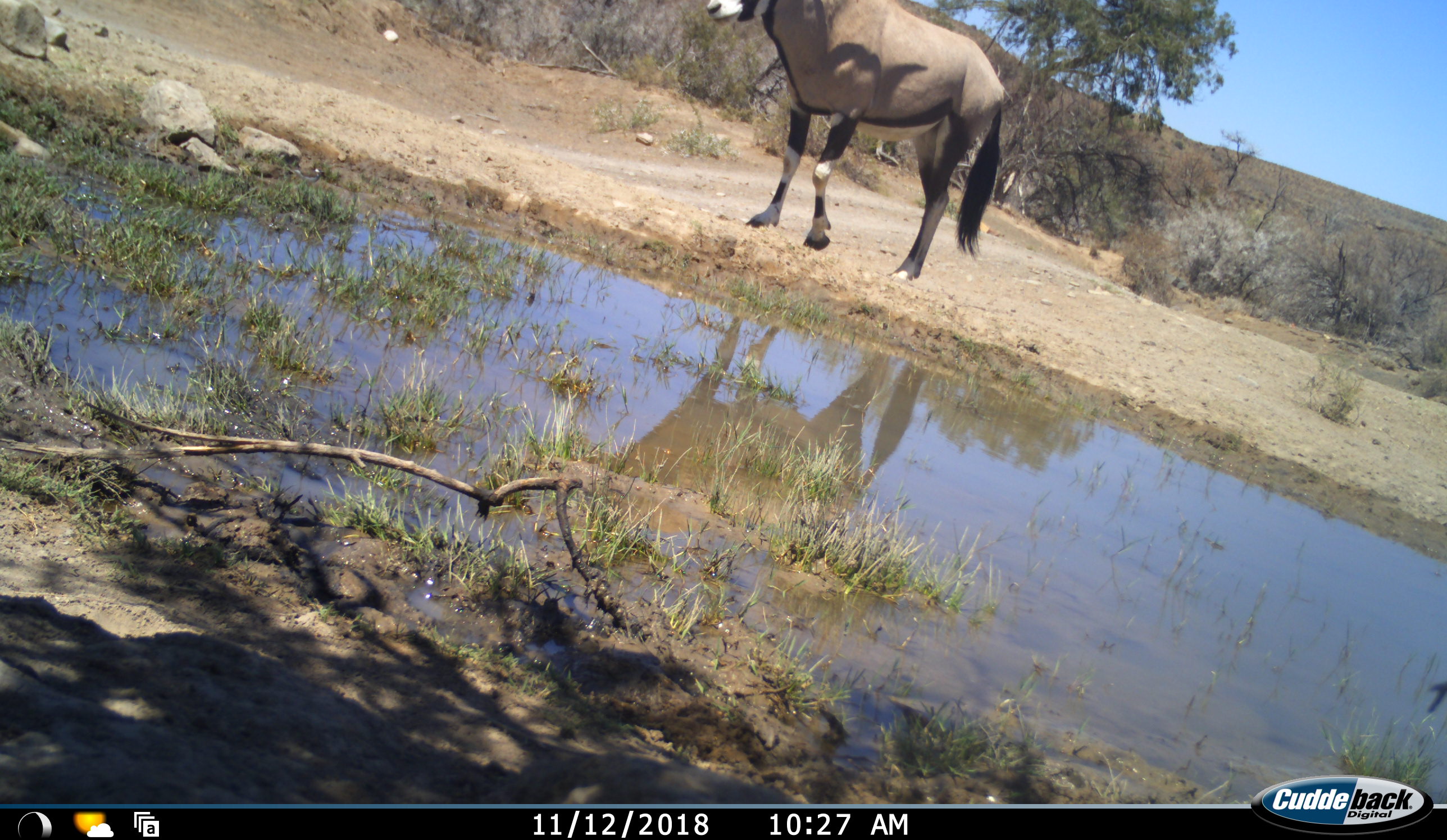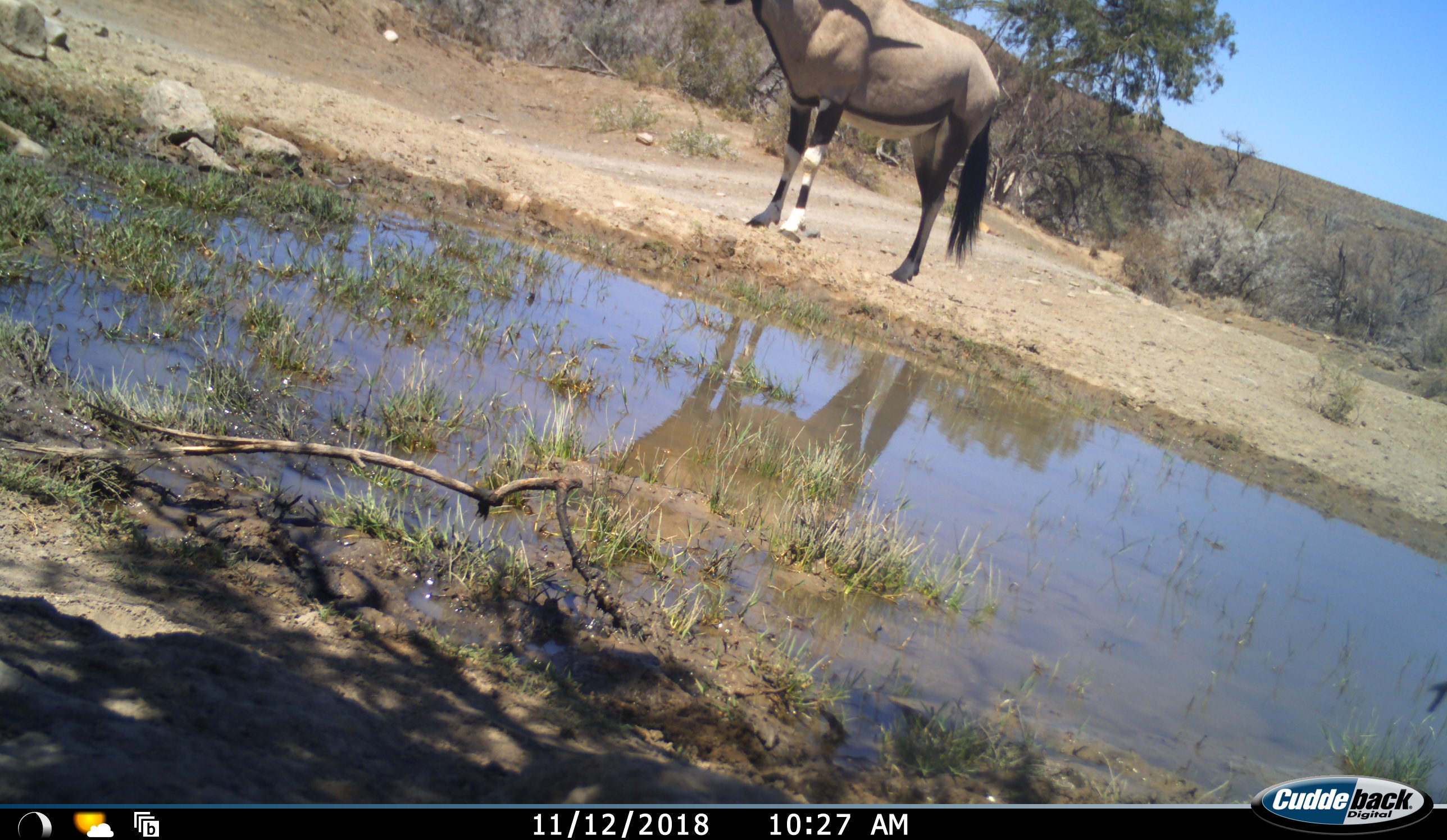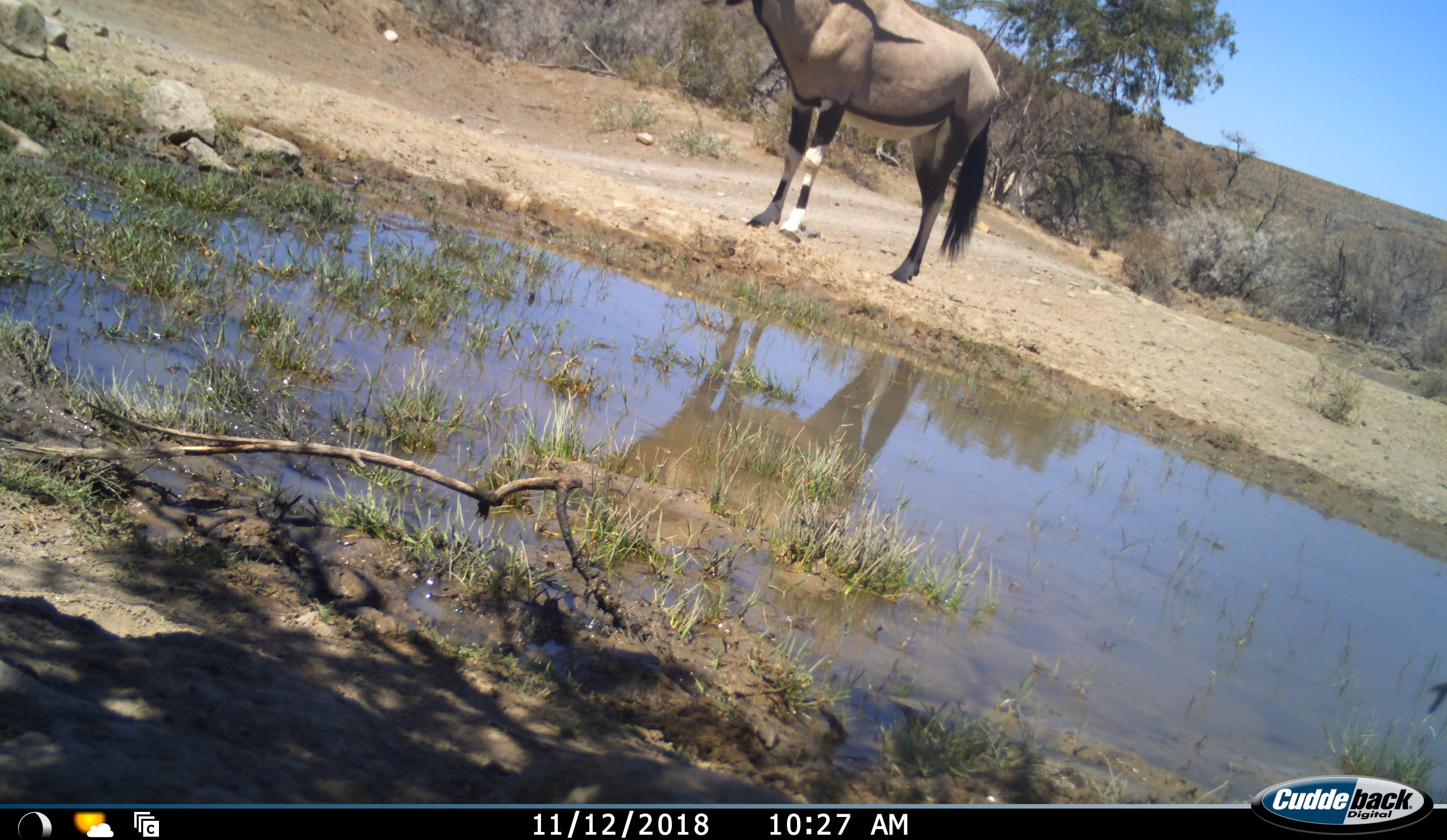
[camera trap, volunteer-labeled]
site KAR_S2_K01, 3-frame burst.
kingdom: Animalia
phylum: Chordata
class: Mammalia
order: Artiodactyla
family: Bovidae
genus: Oryx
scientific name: Oryx gazella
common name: gemsbok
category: oryx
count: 1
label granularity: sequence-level